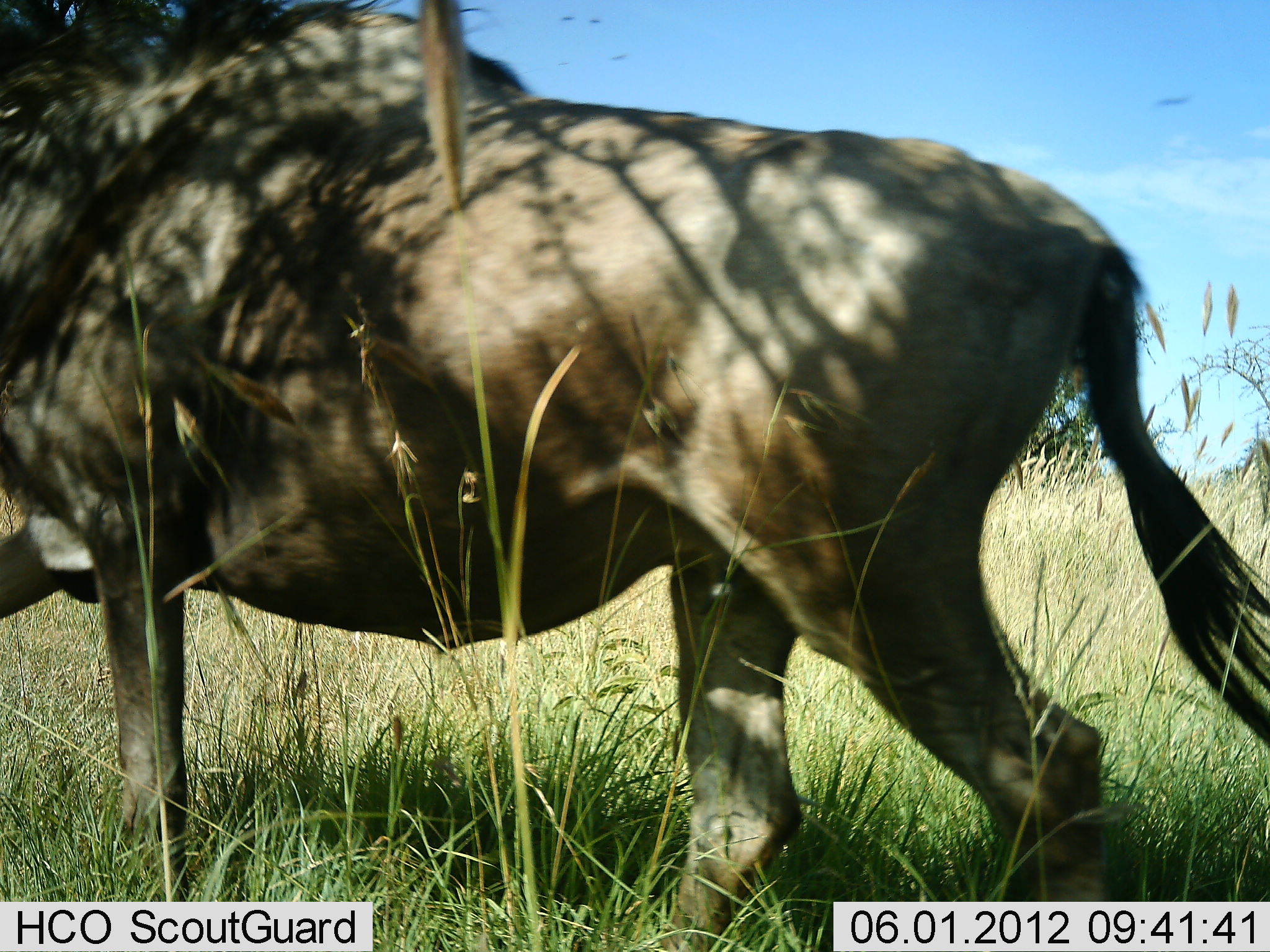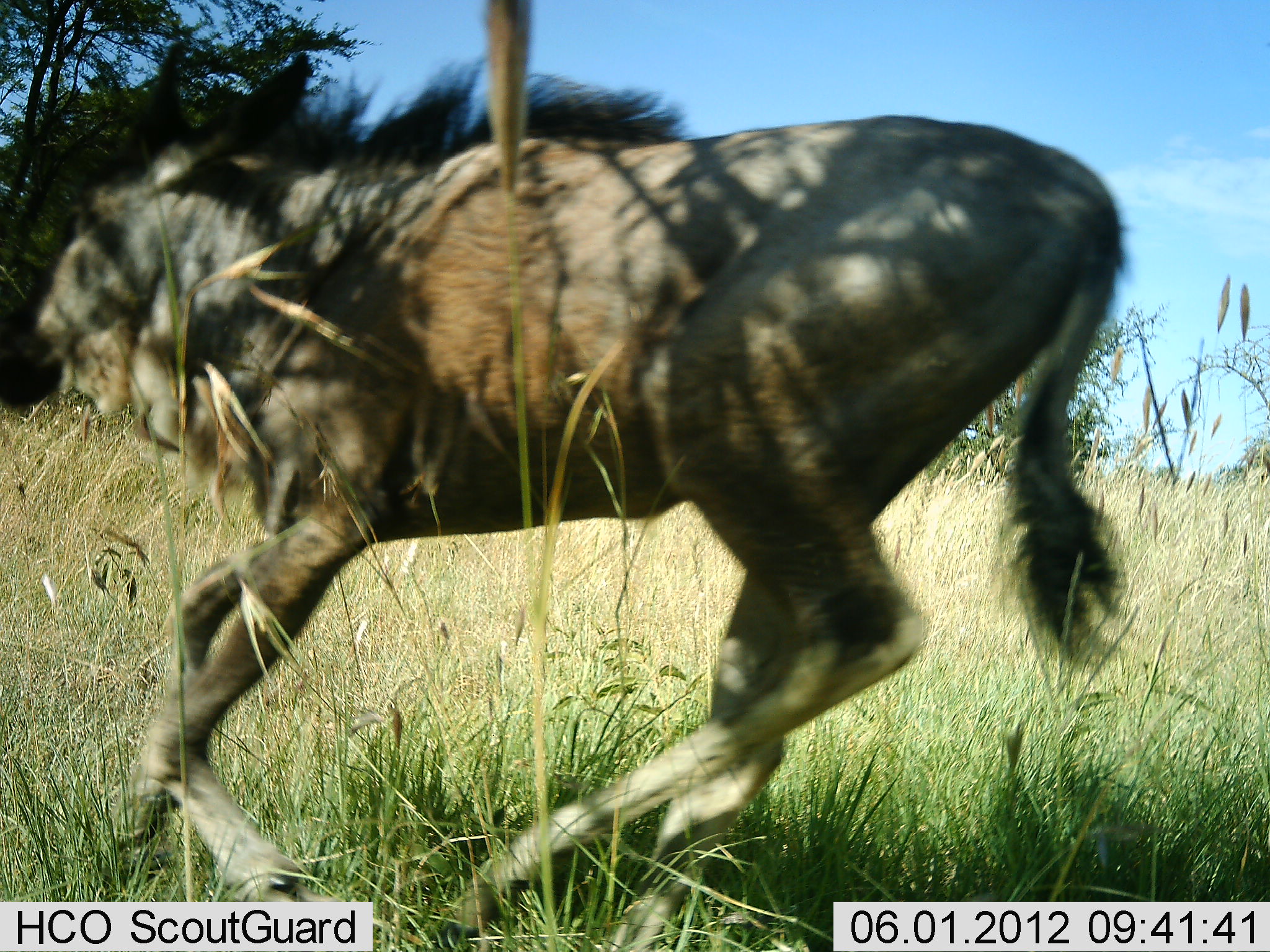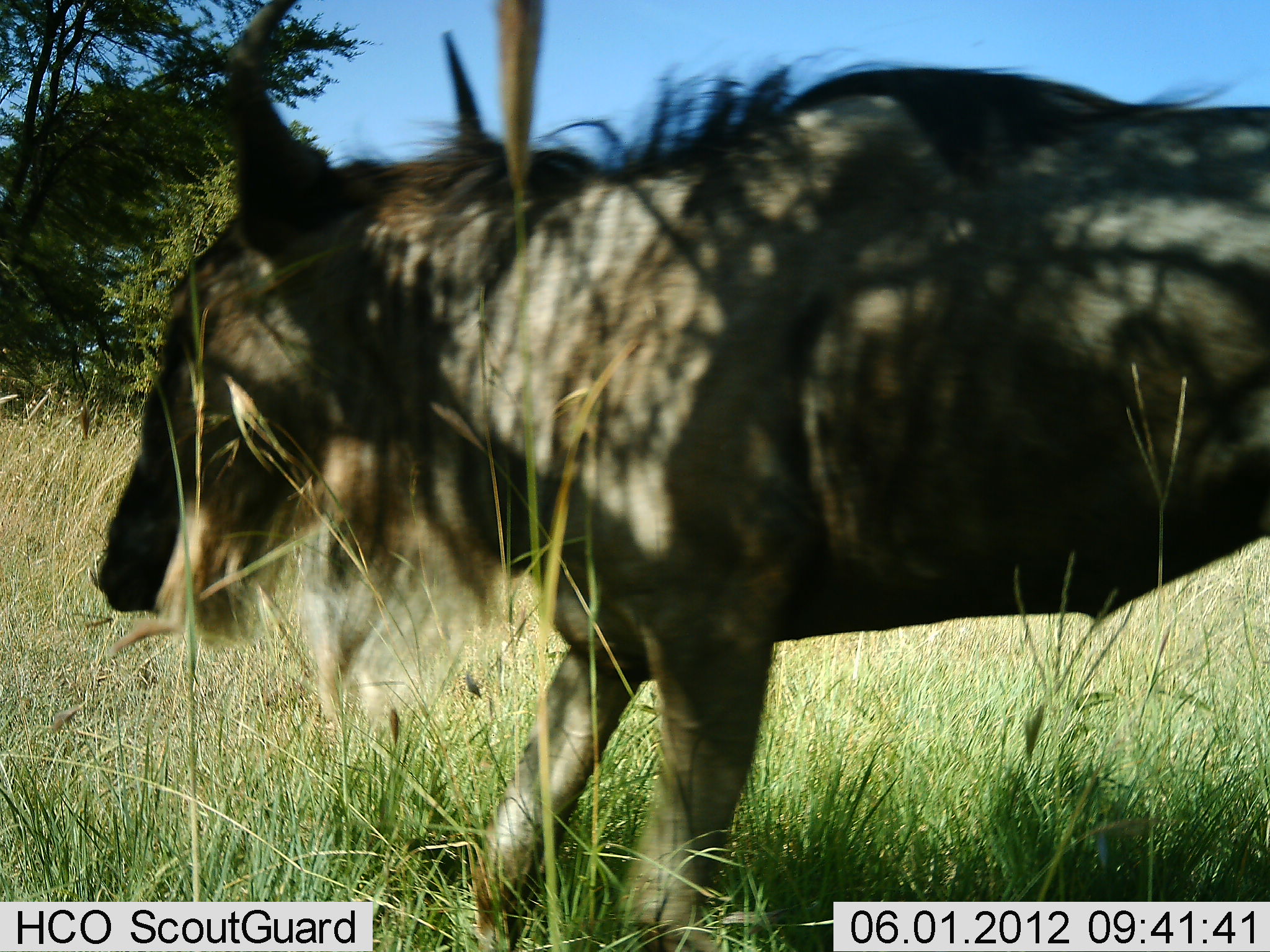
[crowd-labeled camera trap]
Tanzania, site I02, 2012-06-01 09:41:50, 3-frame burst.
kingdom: Animalia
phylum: Chordata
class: Mammalia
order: Artiodactyla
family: Bovidae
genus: Connochaetes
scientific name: Connochaetes taurinus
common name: blue wildebeest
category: wildebeest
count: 1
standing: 0%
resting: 0%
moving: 100%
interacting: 0%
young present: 36%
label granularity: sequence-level